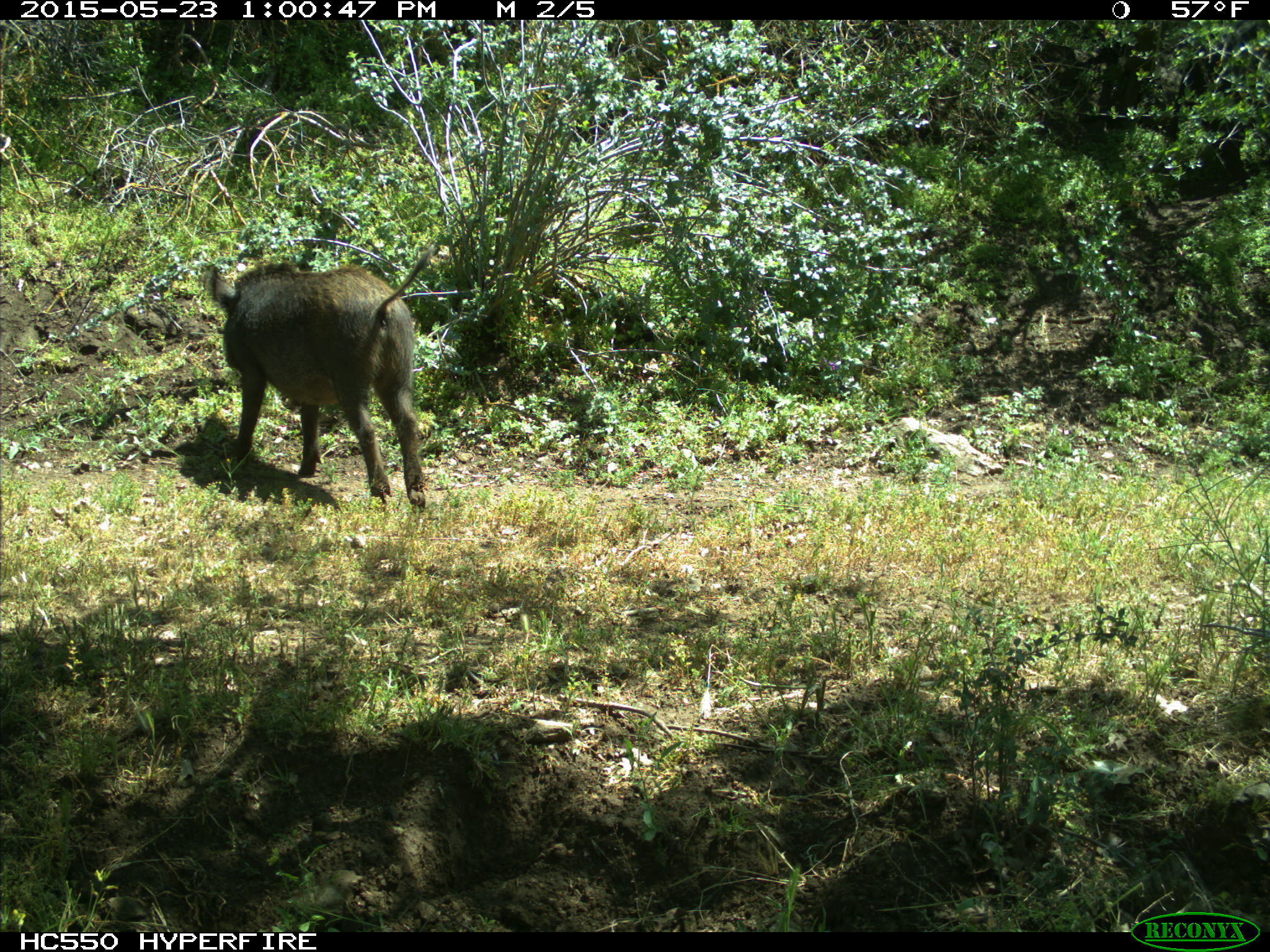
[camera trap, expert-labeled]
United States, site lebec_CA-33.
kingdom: Animalia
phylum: Chordata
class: Mammalia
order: Artiodactyla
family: Suidae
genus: Sus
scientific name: Sus scrofa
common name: wild boar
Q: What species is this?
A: Sus scrofa (wild boar).